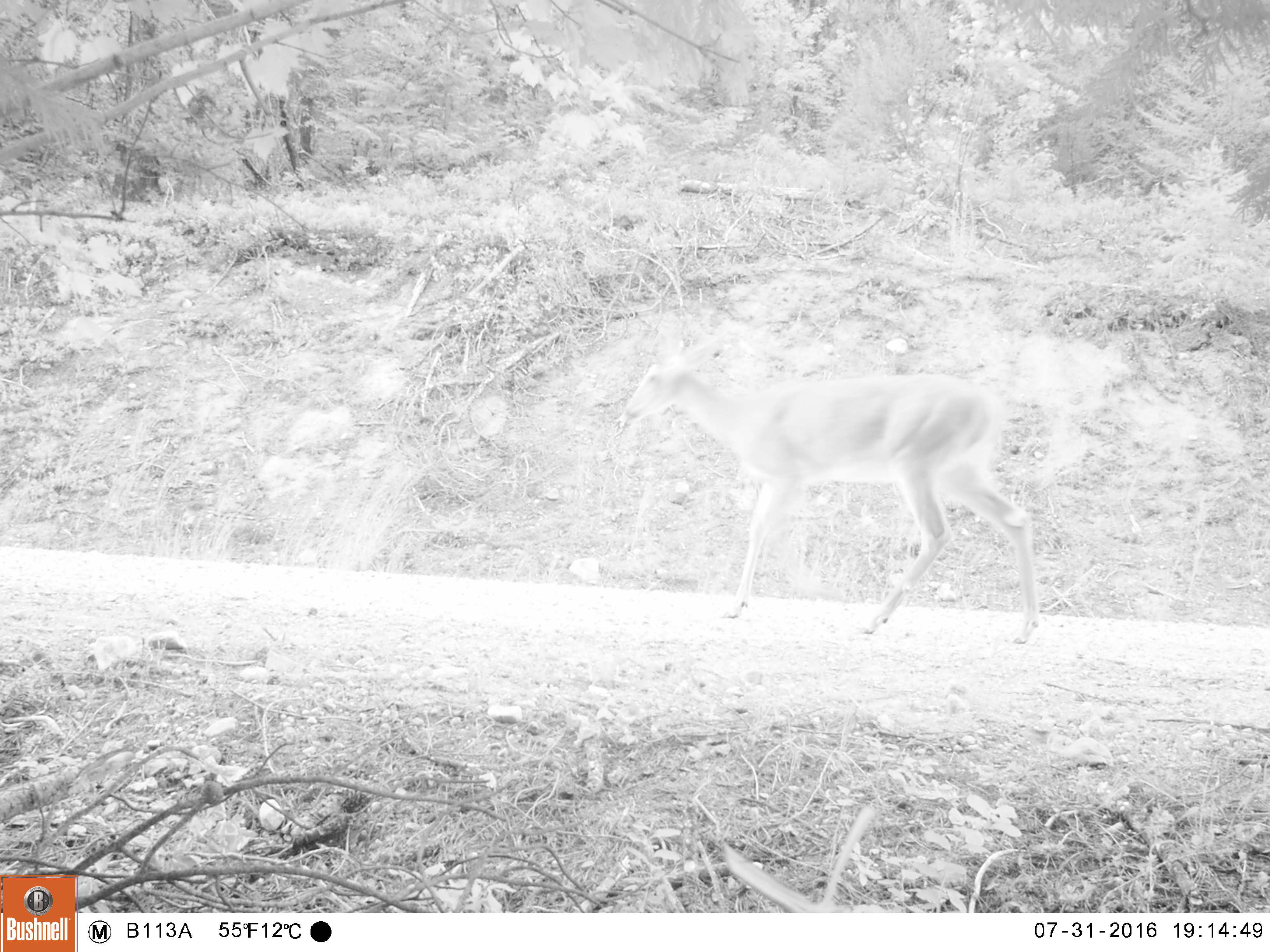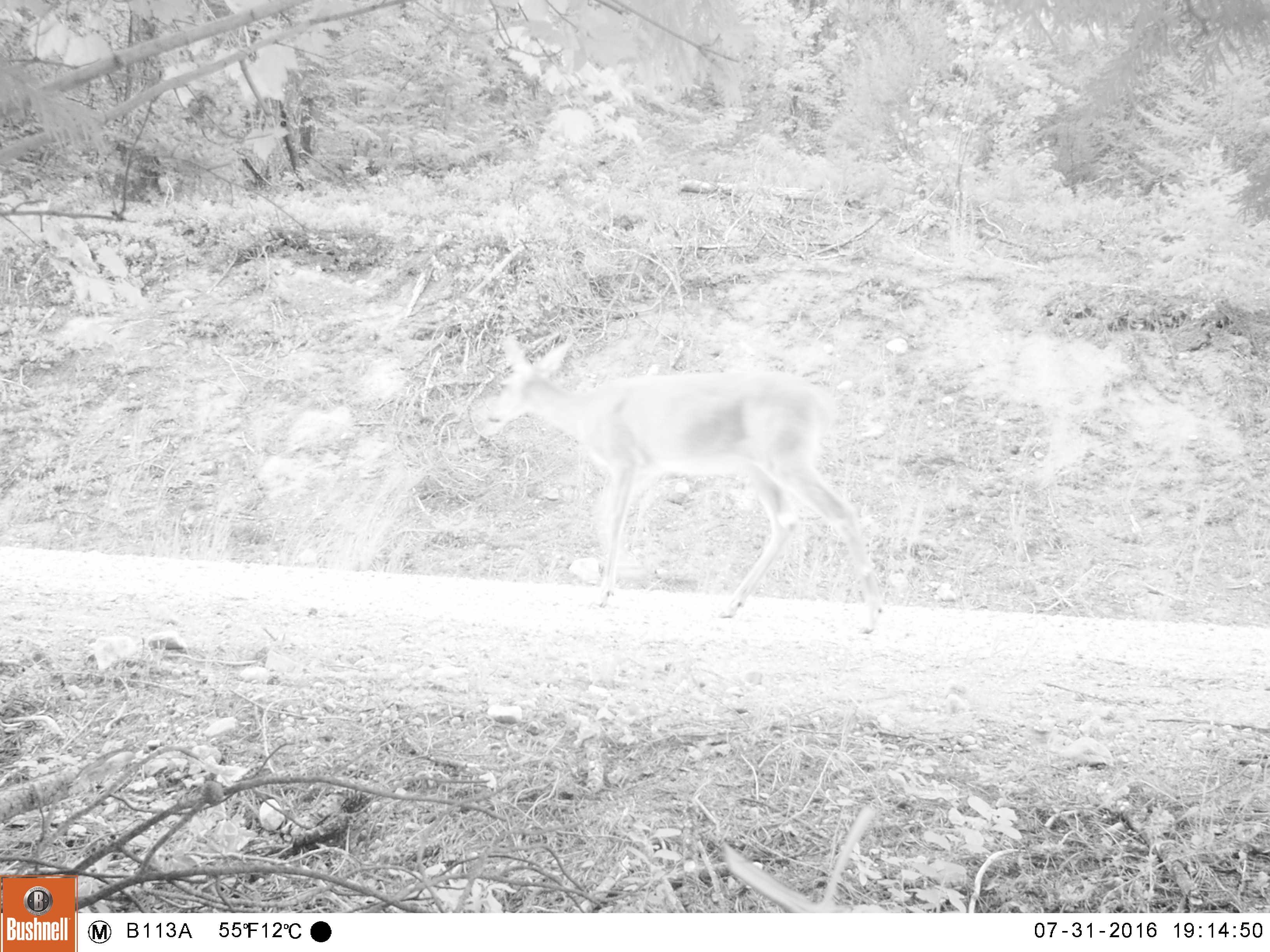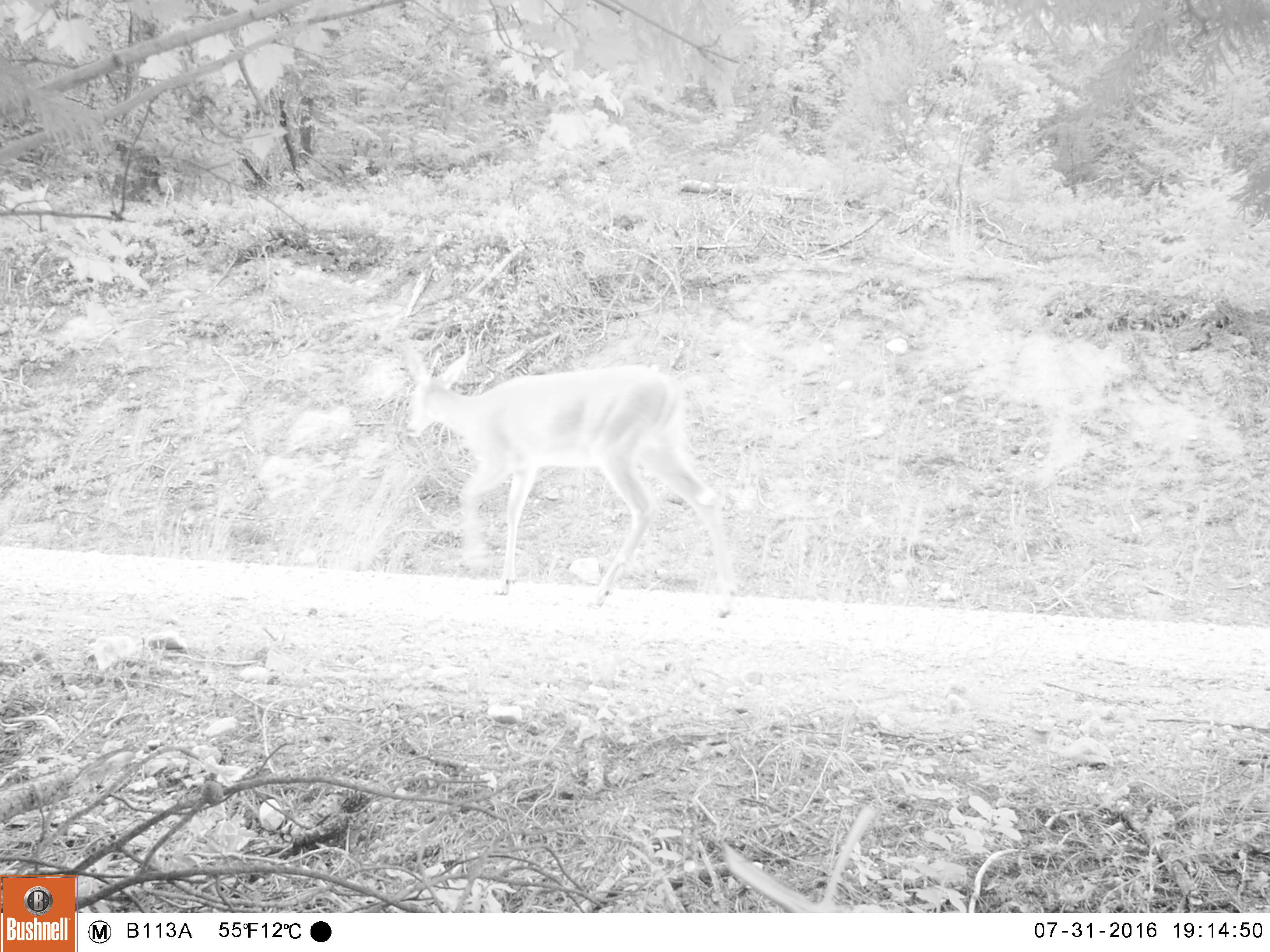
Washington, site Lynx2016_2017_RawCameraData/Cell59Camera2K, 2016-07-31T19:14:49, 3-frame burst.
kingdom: Animalia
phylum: Chordata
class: Mammalia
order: Artiodactyla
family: Cervidae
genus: Odocoileus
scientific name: Odocoileus virginianus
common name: white-tailed deer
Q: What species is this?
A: Odocoileus virginianus (white-tailed deer).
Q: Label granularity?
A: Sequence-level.